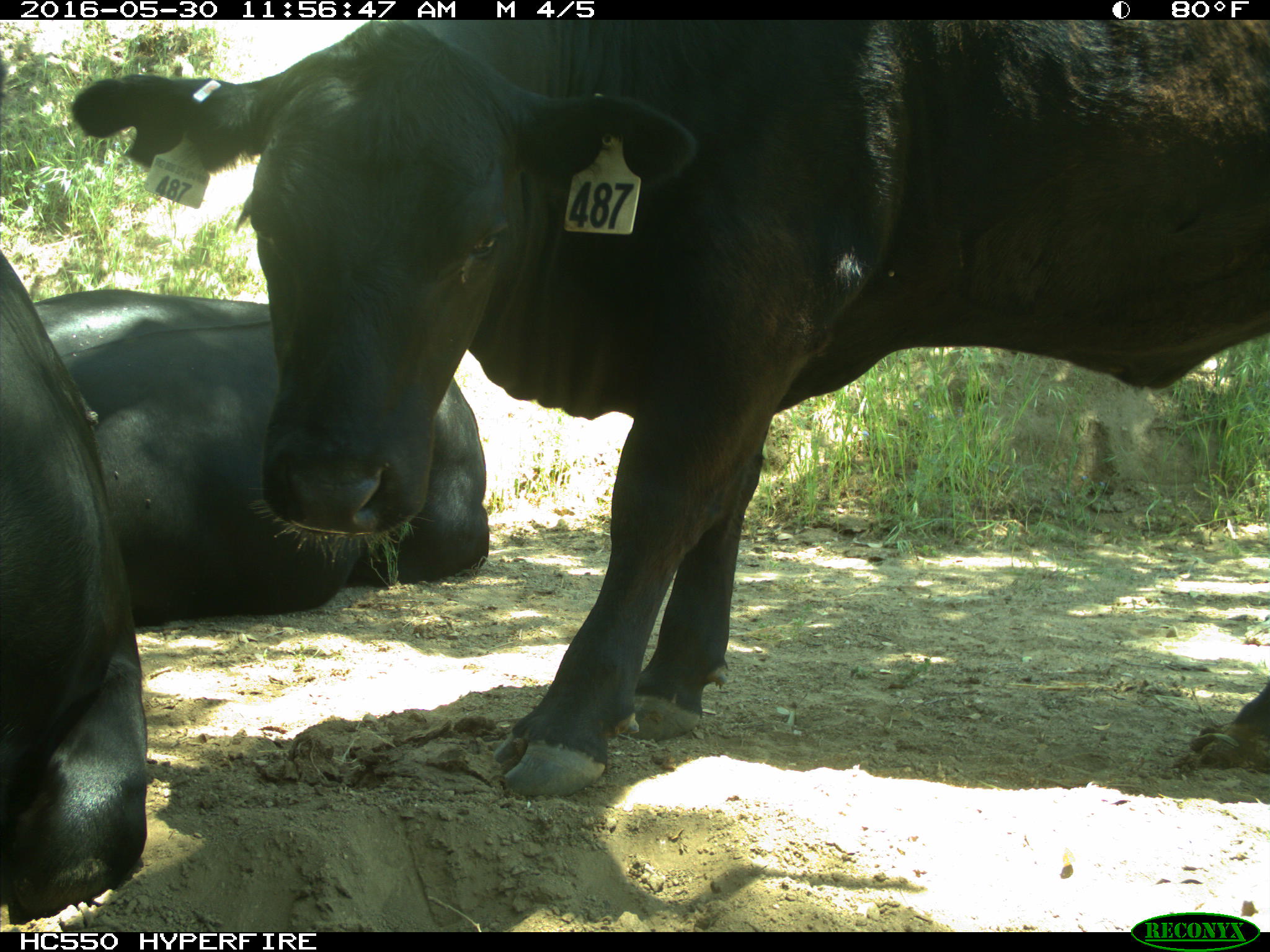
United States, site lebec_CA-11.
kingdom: Animalia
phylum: Chordata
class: Mammalia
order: Artiodactyla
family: Bovidae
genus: Bos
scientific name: Bos taurus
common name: domestic cow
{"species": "Bos taurus (domestic cow)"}